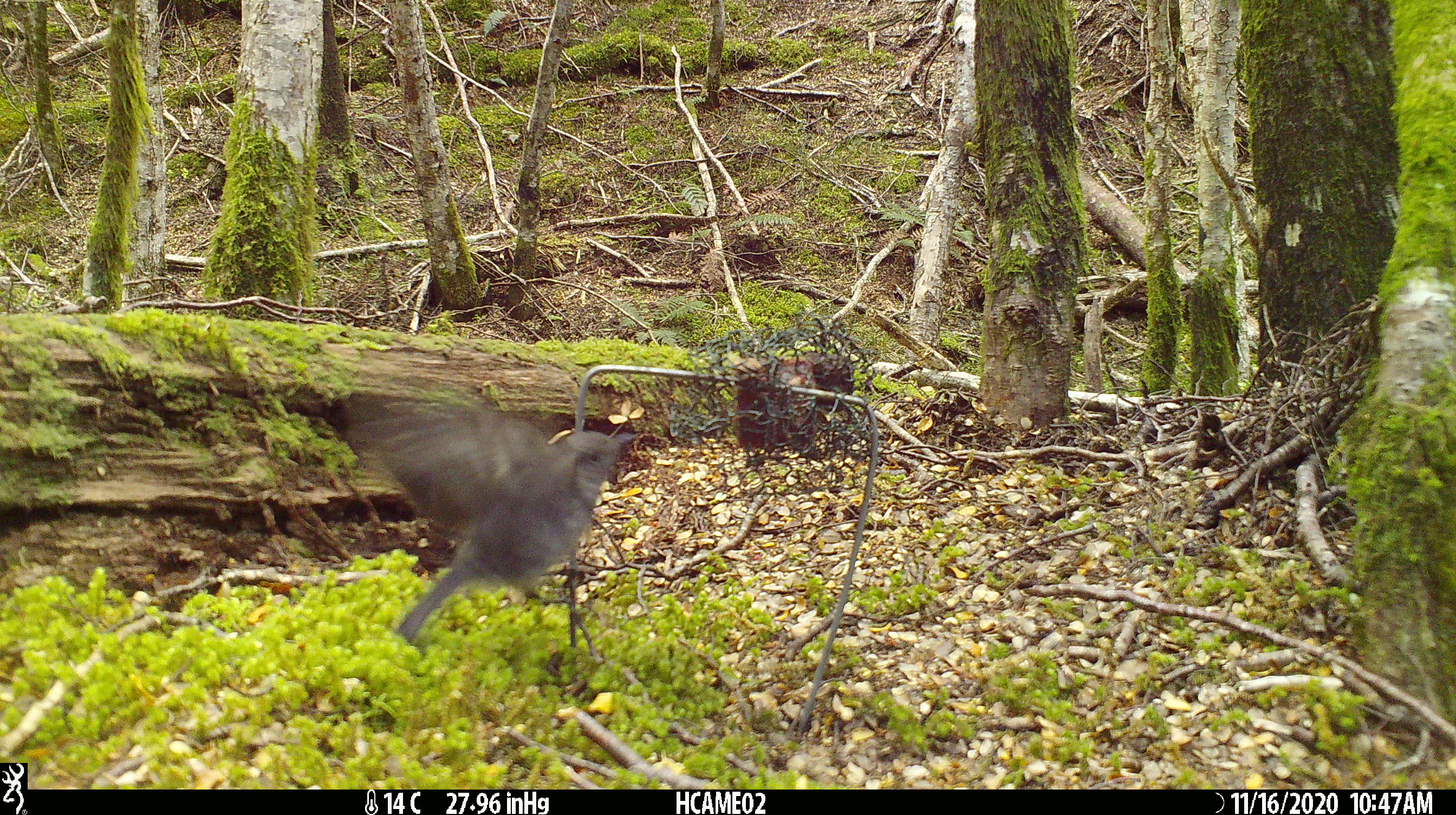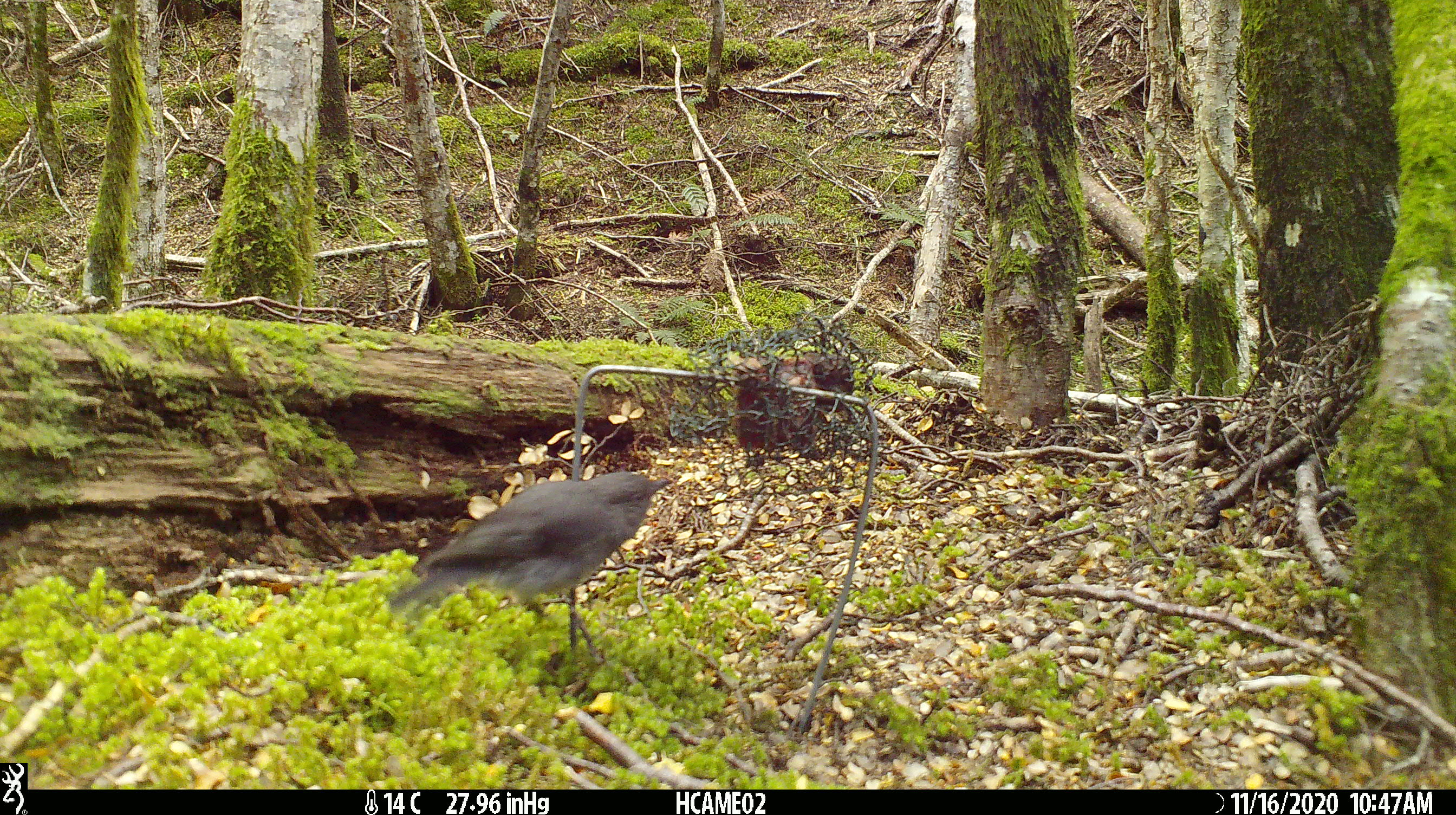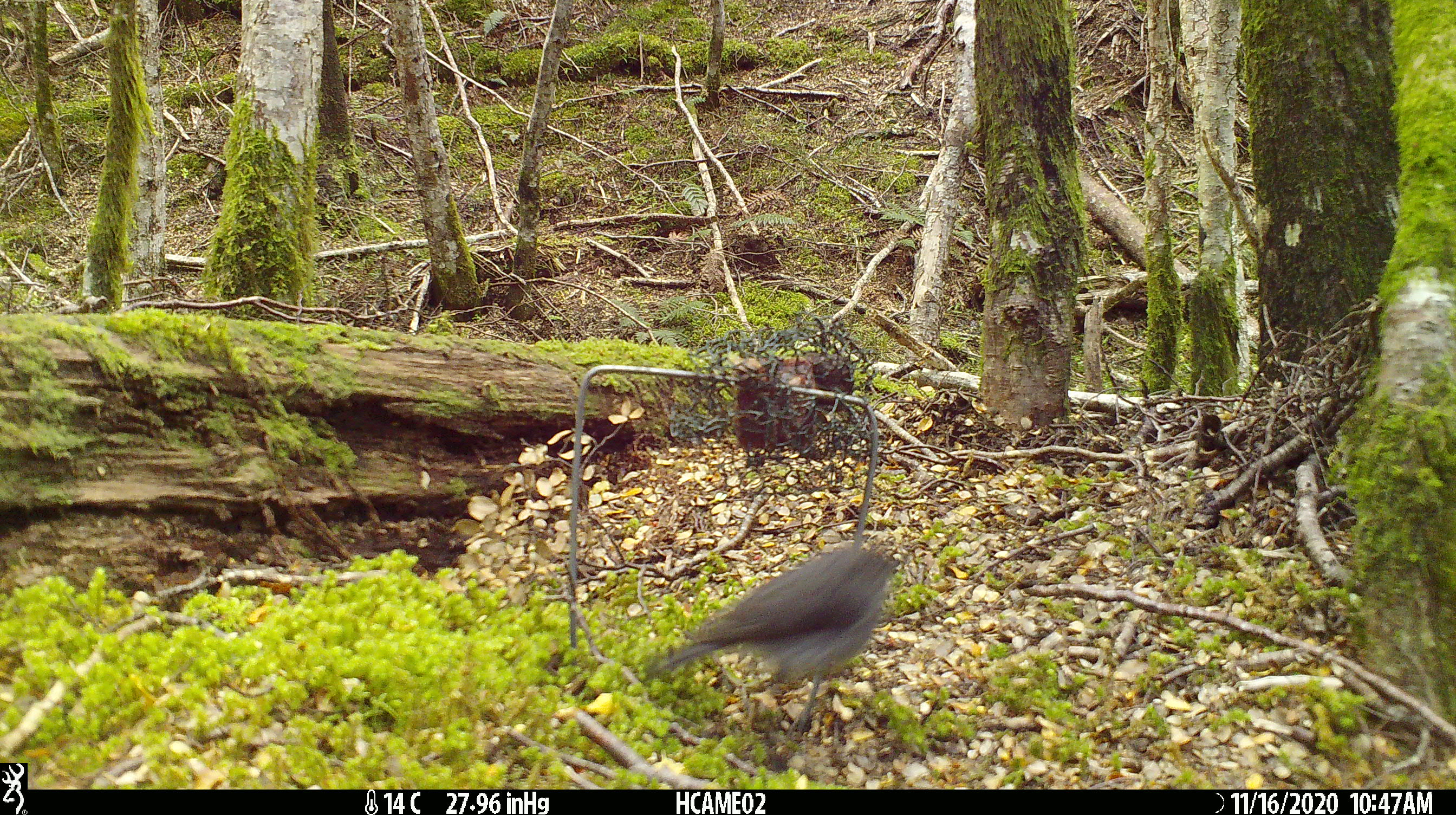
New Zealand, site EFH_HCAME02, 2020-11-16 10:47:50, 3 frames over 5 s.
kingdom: Animalia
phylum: Chordata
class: Aves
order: Passeriformes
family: Petroicidae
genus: Petroica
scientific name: Petroica australis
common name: new zealand robin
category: robin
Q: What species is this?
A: Robin (new zealand robin) (Petroica australis).